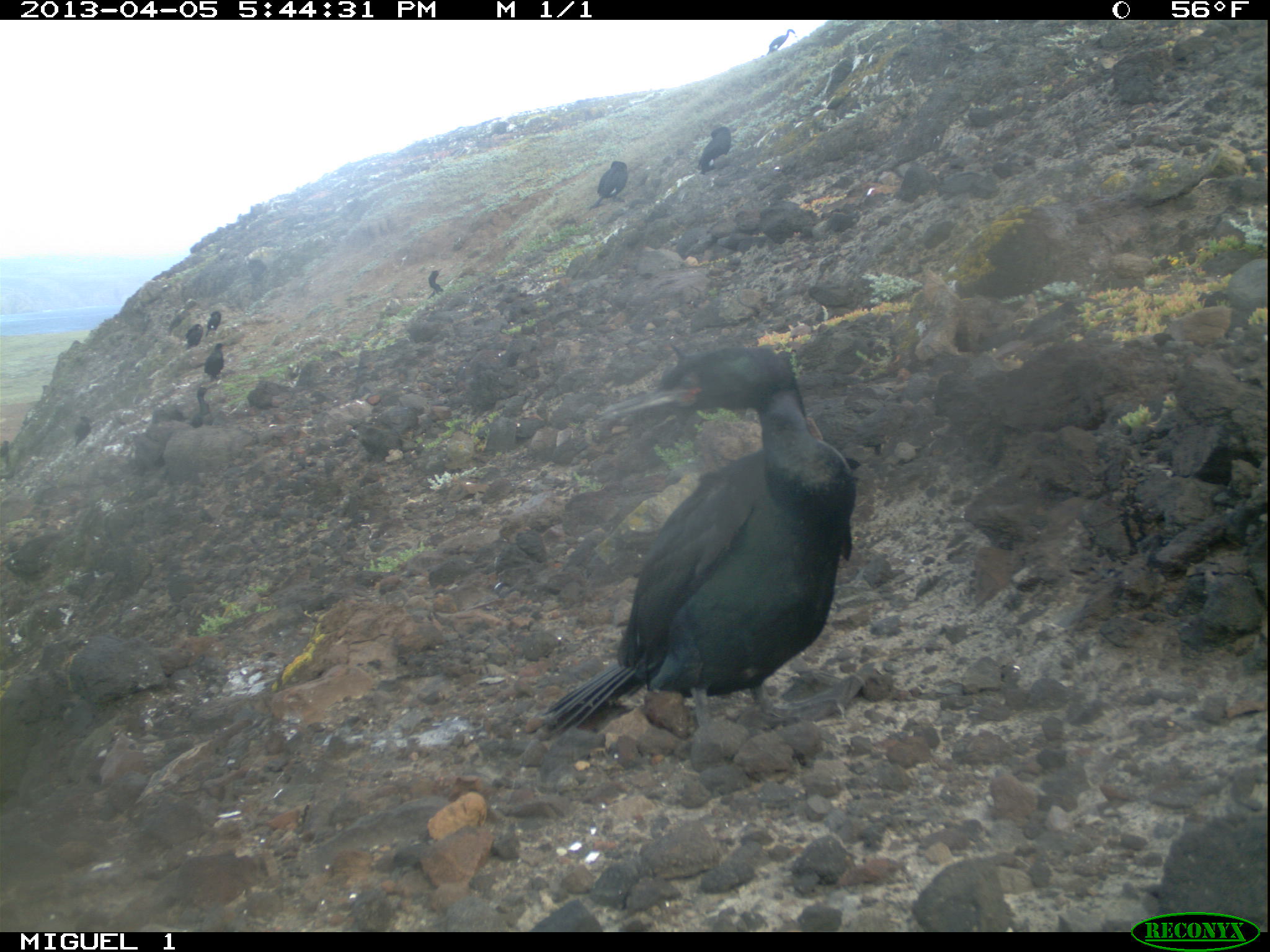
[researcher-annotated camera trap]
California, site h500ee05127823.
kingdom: Animalia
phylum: Chordata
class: Aves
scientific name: Aves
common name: bird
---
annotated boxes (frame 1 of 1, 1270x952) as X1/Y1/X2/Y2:
bird: 543/342/861/732; 591/161/627/208; 699/125/731/175; 190/384/211/427; 204/342/224/382; 768/29/794/54; 75/415/91/446; 427/268/443/299; 185/323/203/350; 205/310/220/337; 0/440/9/457